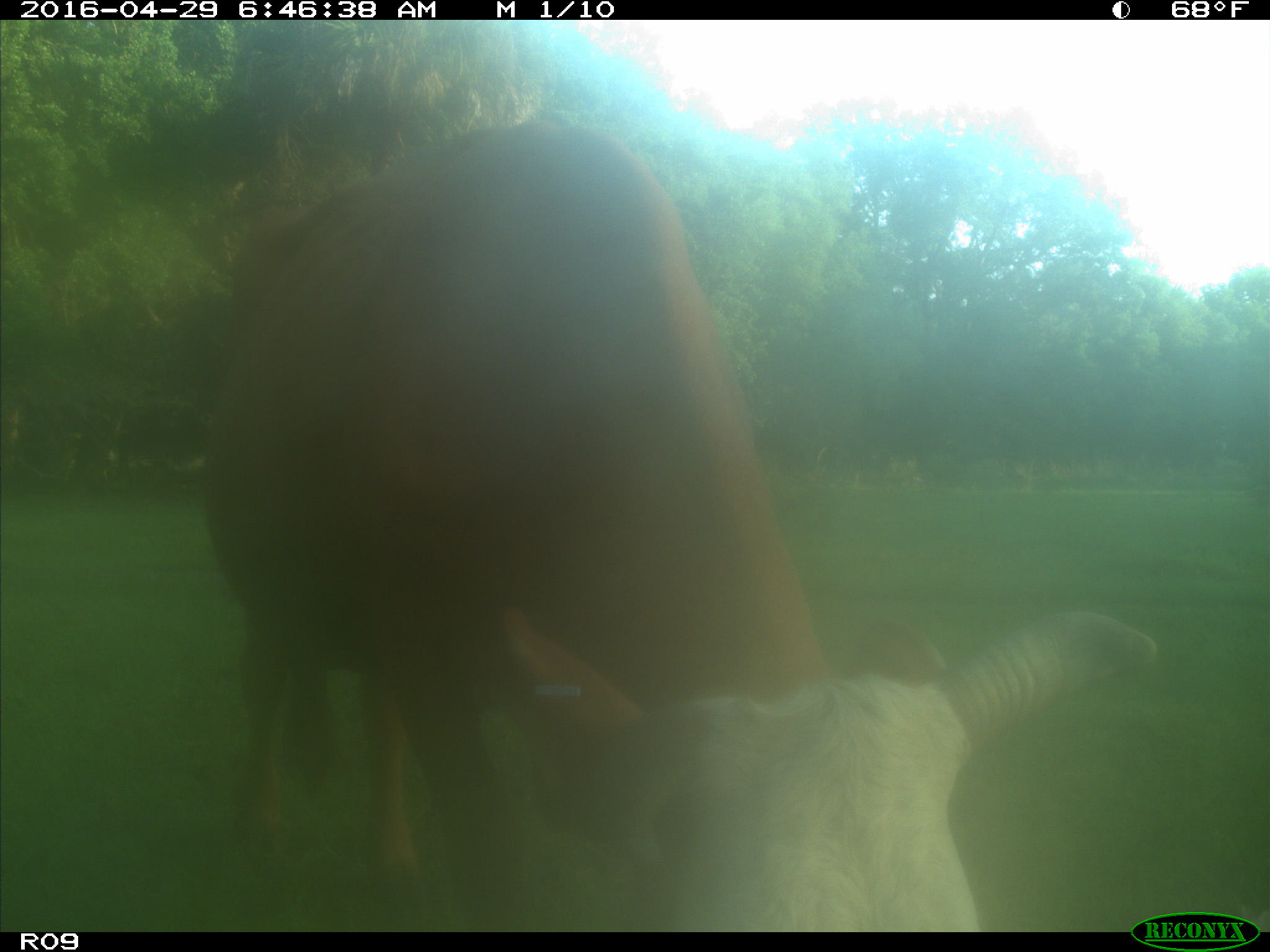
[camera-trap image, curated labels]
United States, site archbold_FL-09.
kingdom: Animalia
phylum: Chordata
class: Mammalia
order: Artiodactyla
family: Bovidae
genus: Bos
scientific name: Bos taurus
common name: domestic cow